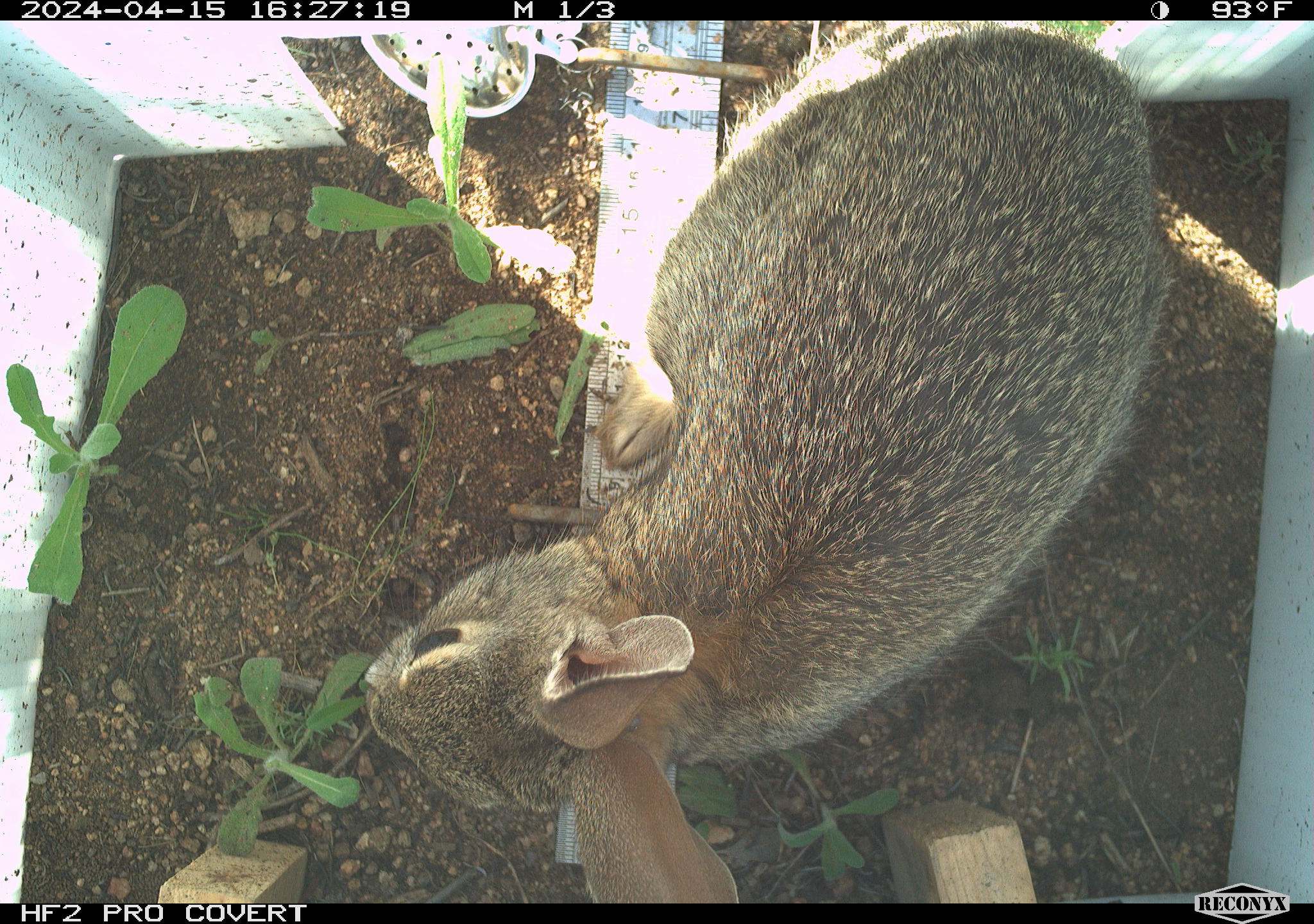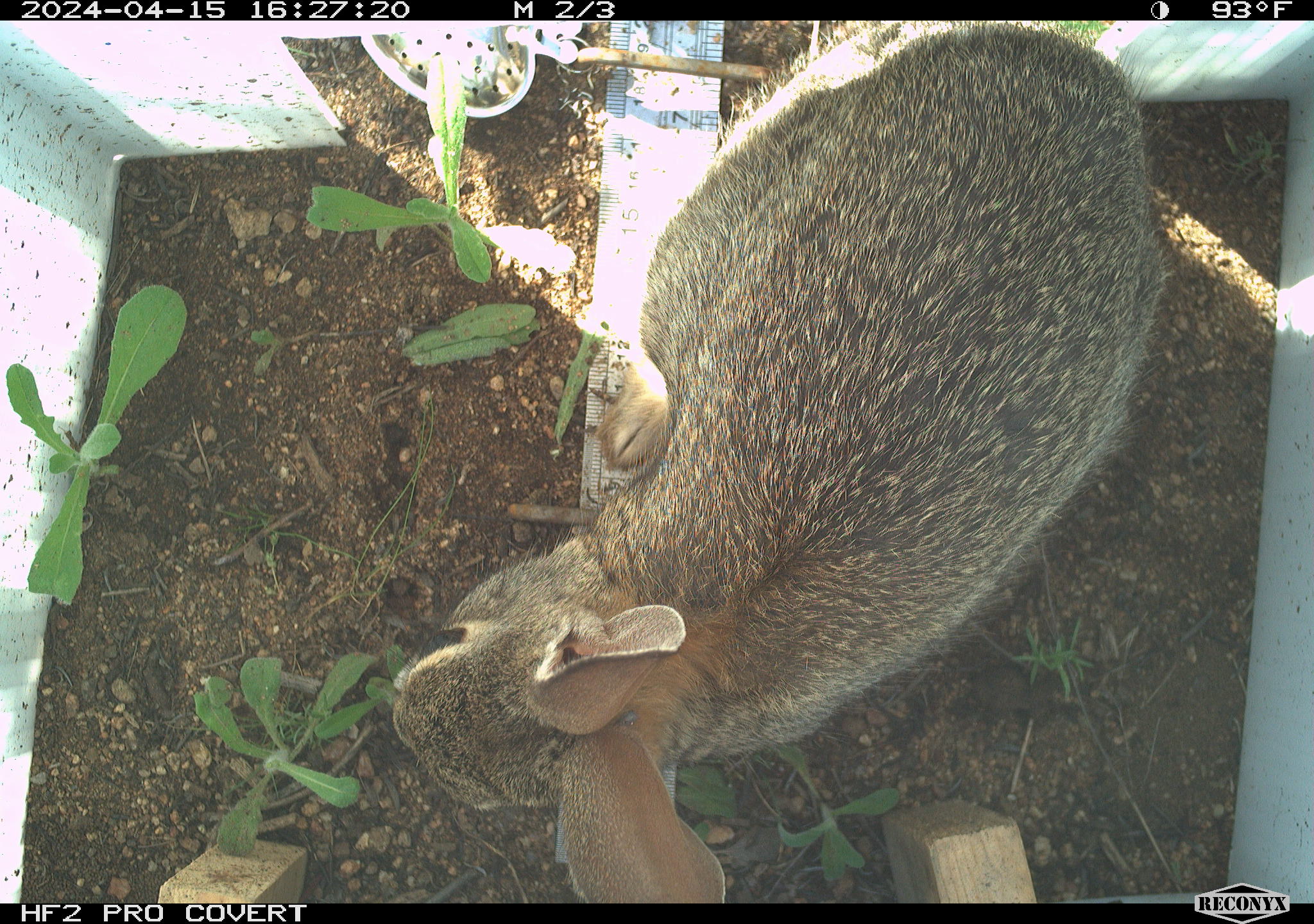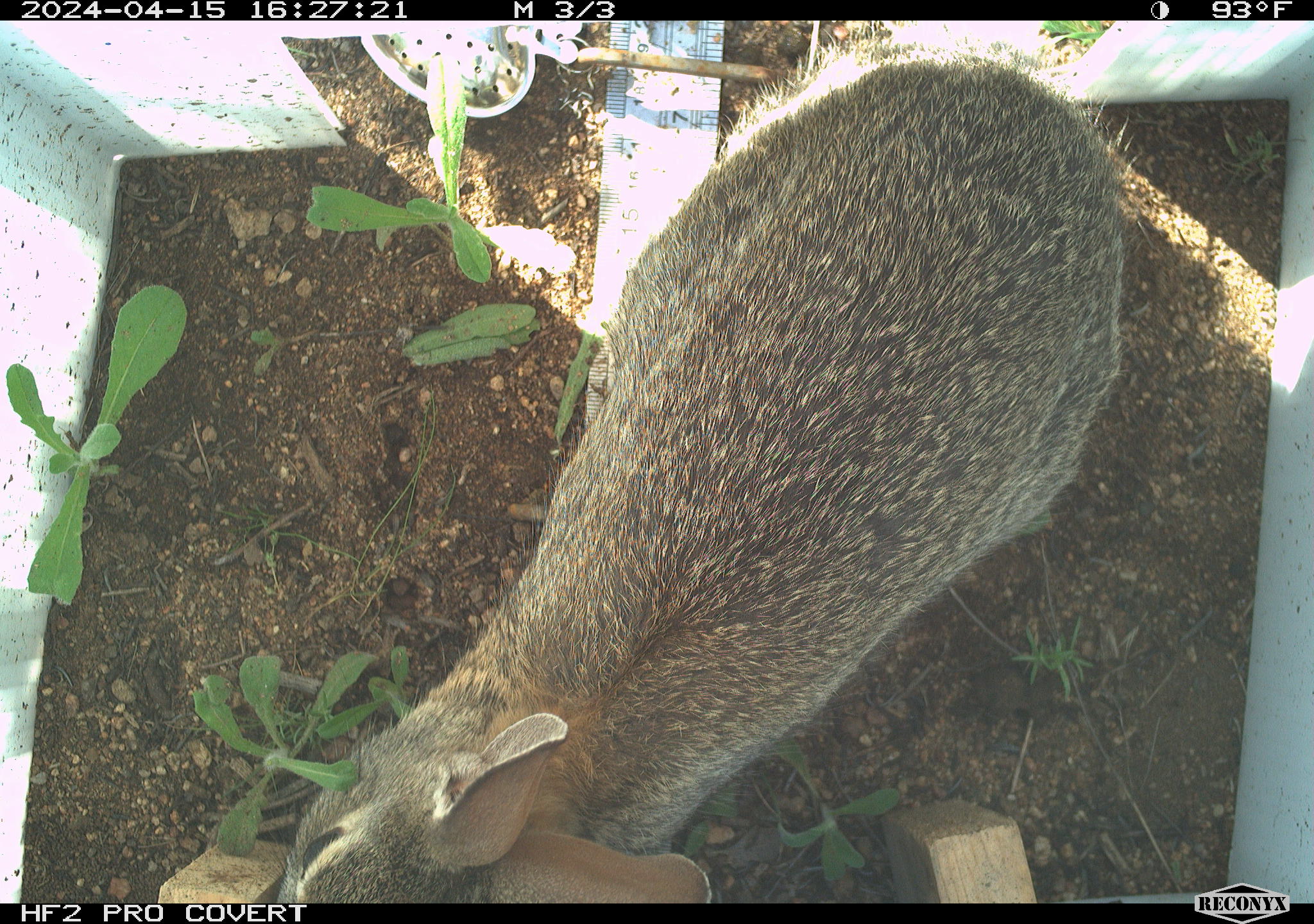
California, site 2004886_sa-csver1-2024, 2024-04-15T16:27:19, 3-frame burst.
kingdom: Animalia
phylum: Chordata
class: Mammalia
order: Lagomorpha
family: Leporidae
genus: Sylvilagus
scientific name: Sylvilagus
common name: cottontail rabbits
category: sylvilagus species